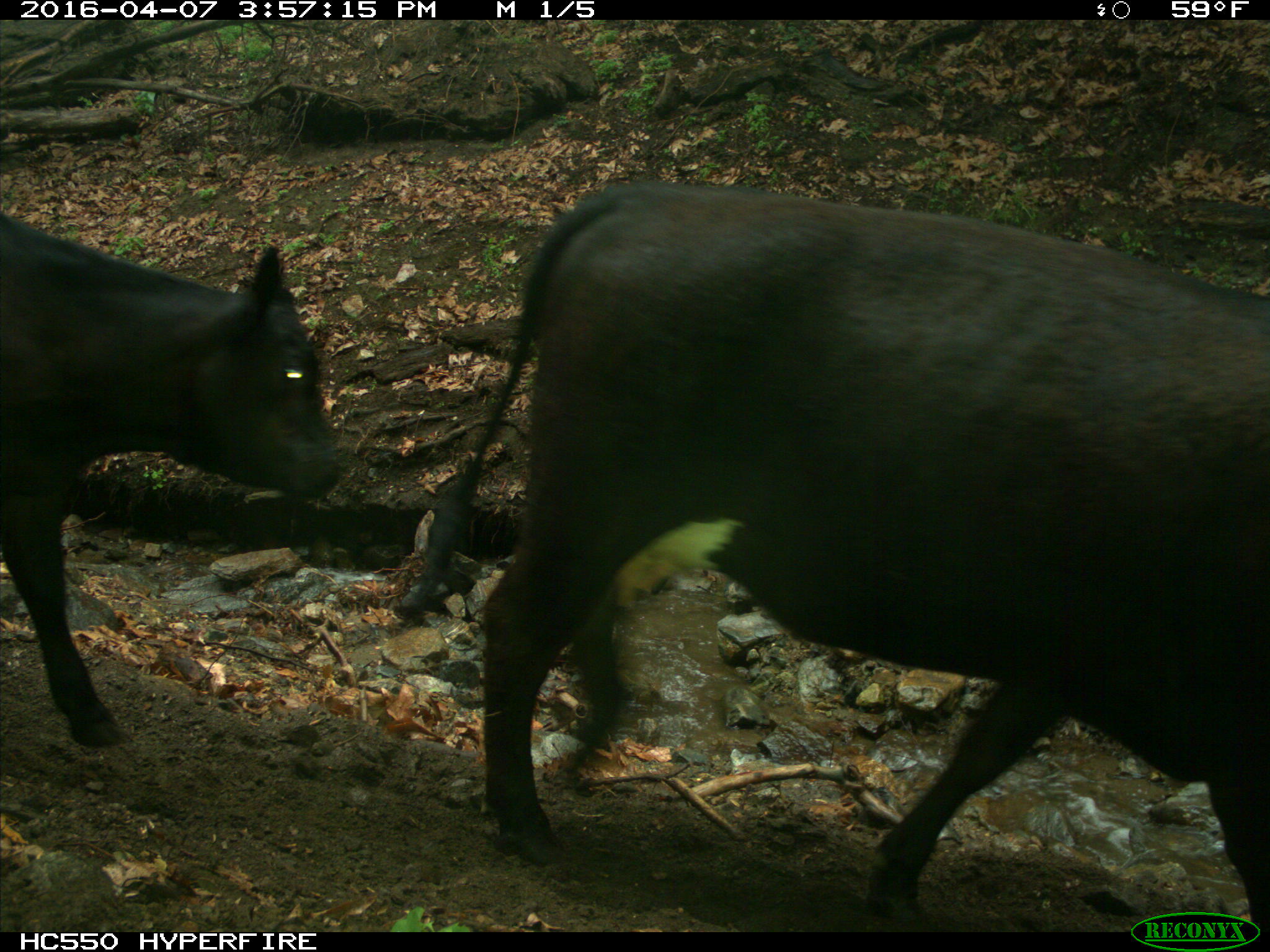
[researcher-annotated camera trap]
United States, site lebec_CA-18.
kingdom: Animalia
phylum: Chordata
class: Mammalia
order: Artiodactyla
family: Bovidae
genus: Bos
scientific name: Bos taurus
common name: domestic cow